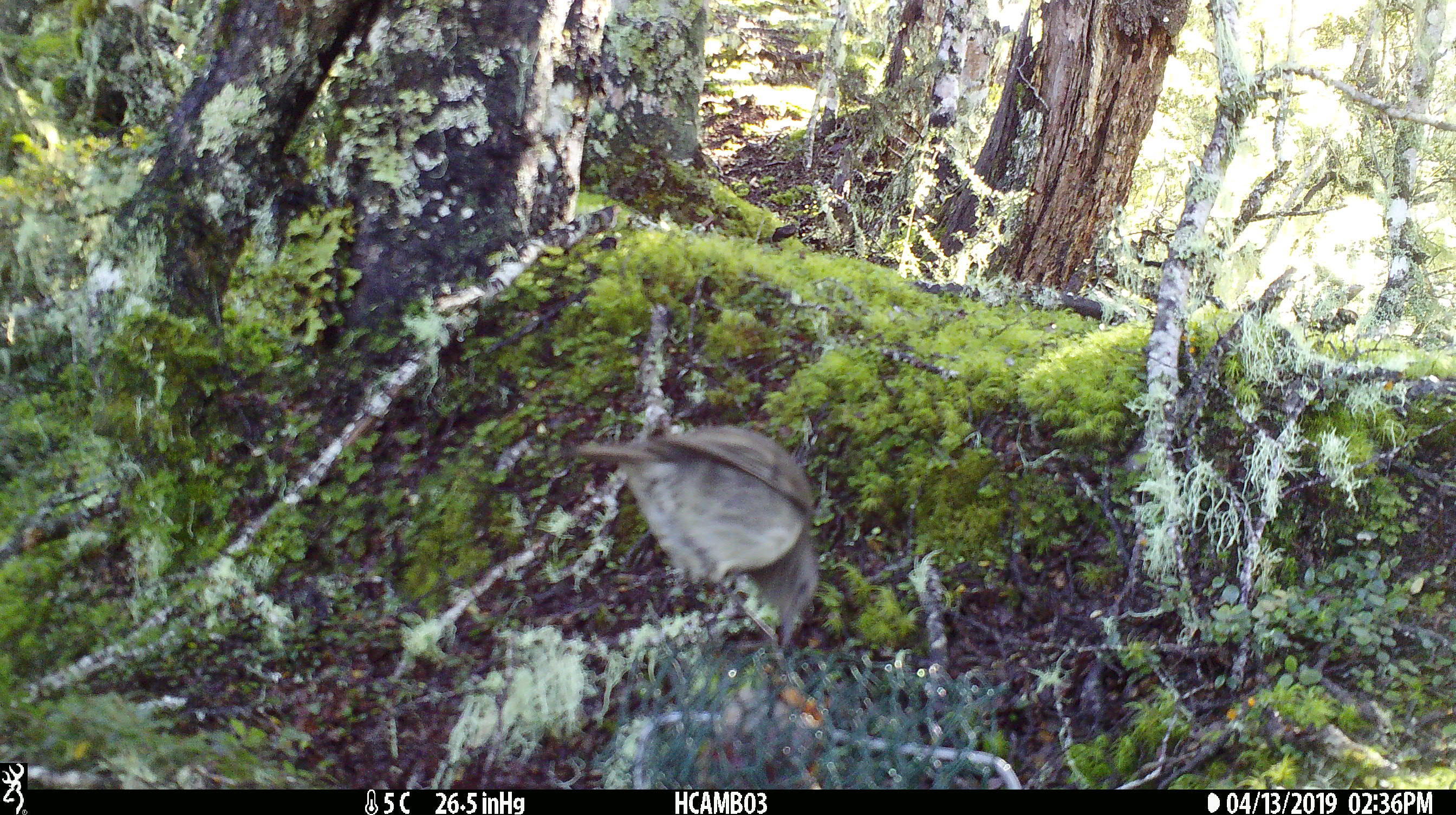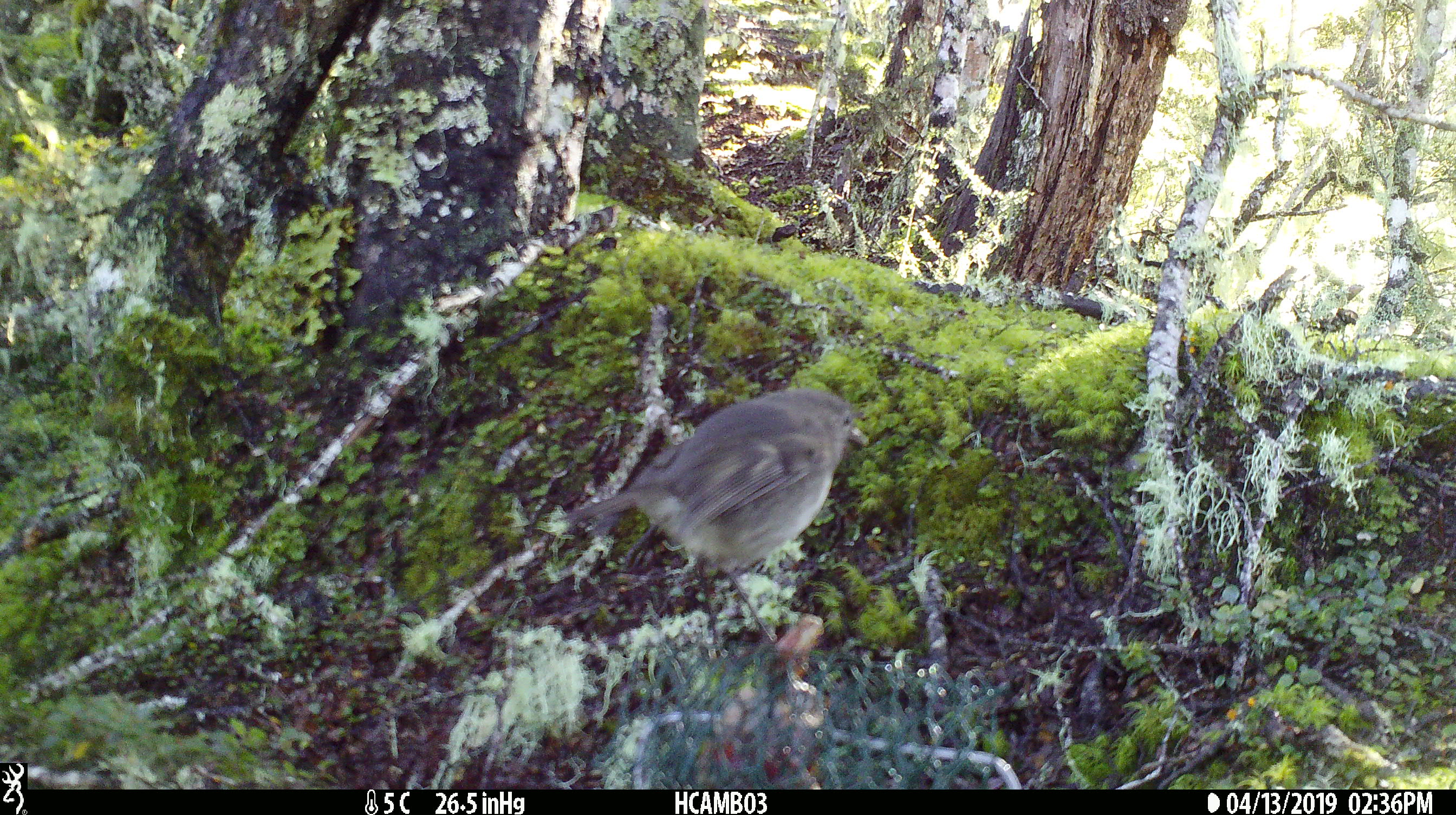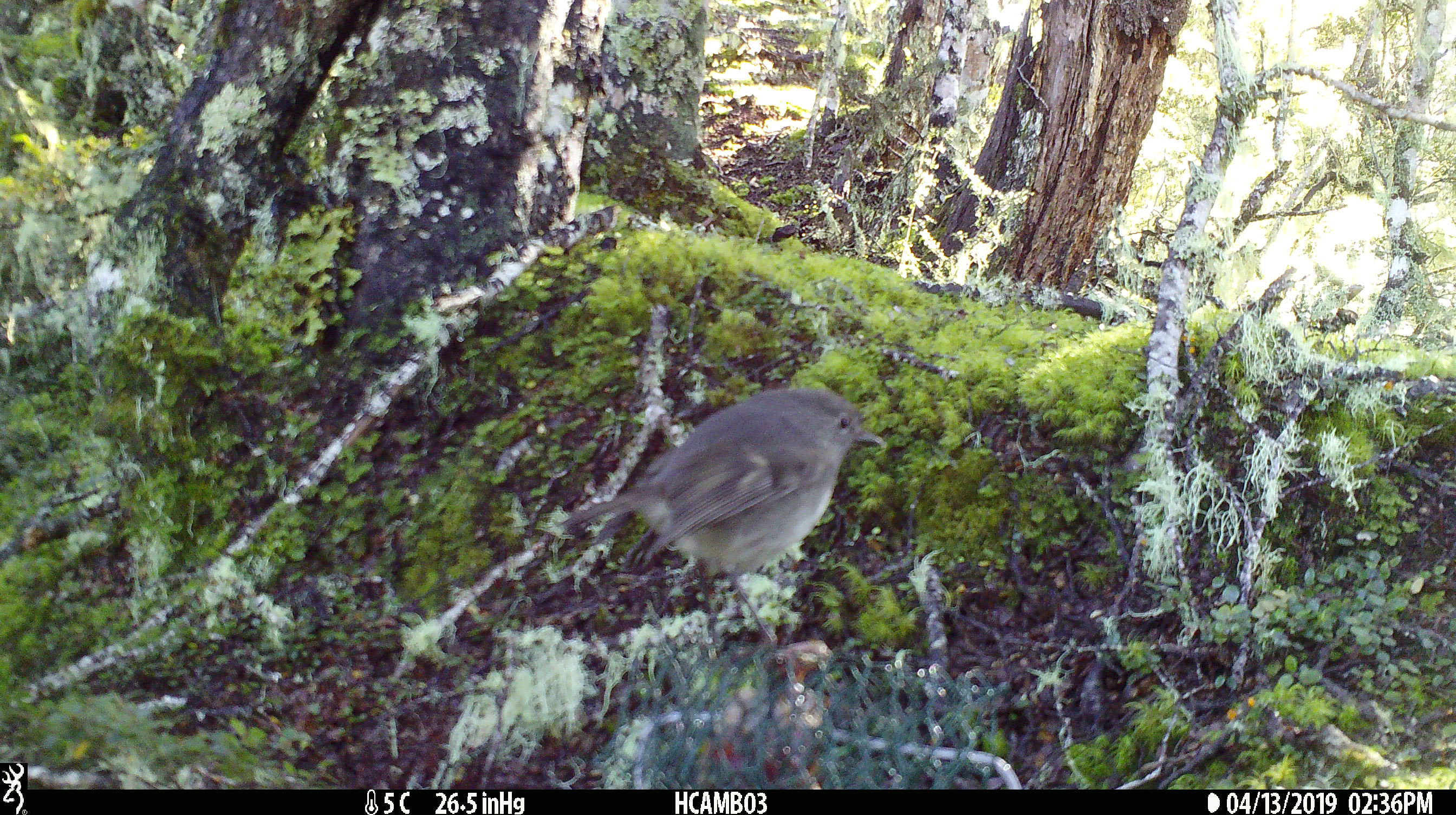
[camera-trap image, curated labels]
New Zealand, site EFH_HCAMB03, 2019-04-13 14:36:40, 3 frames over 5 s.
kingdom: Animalia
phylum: Chordata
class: Aves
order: Passeriformes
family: Petroicidae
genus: Petroica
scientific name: Petroica australis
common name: new zealand robin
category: robin